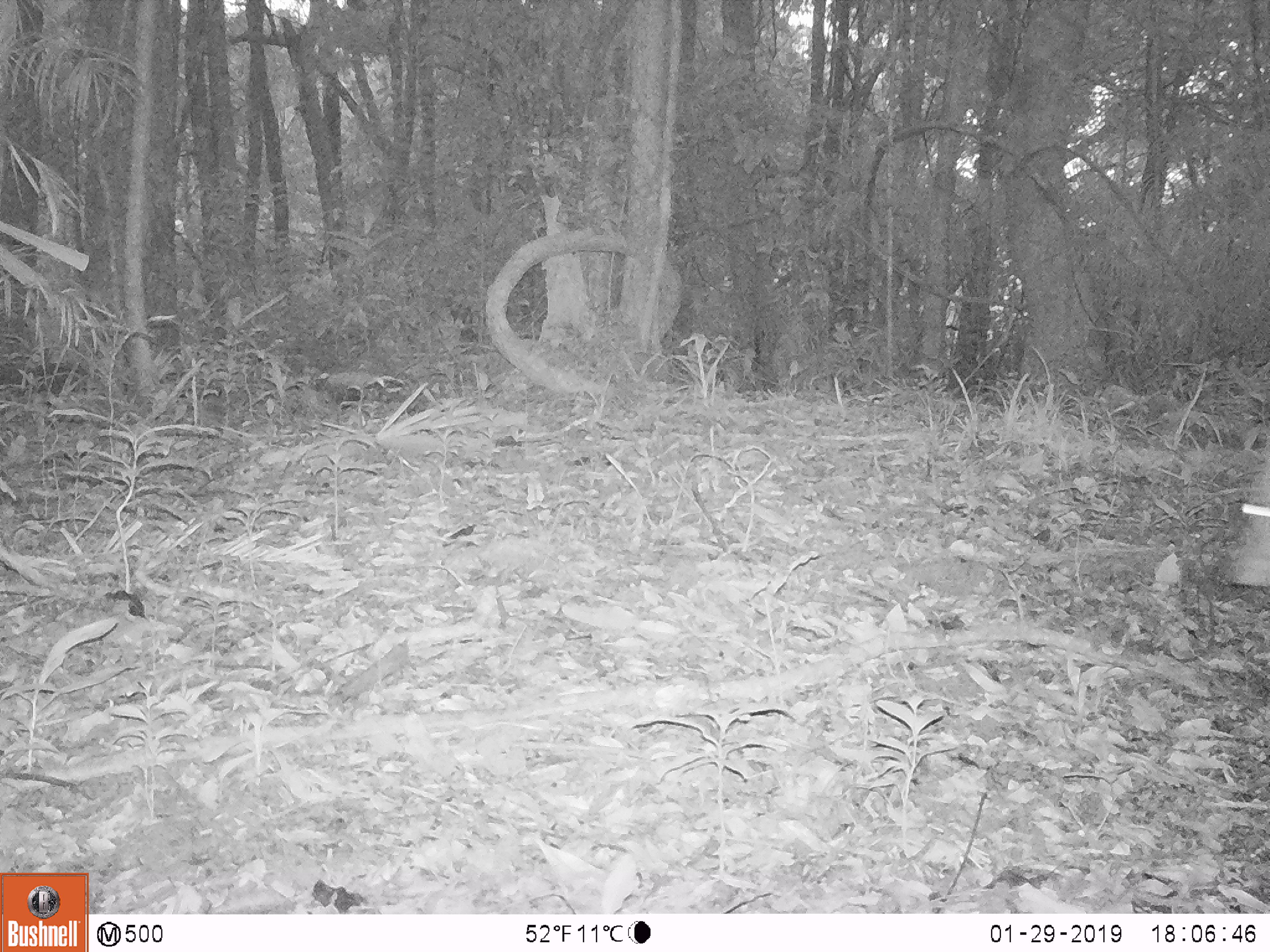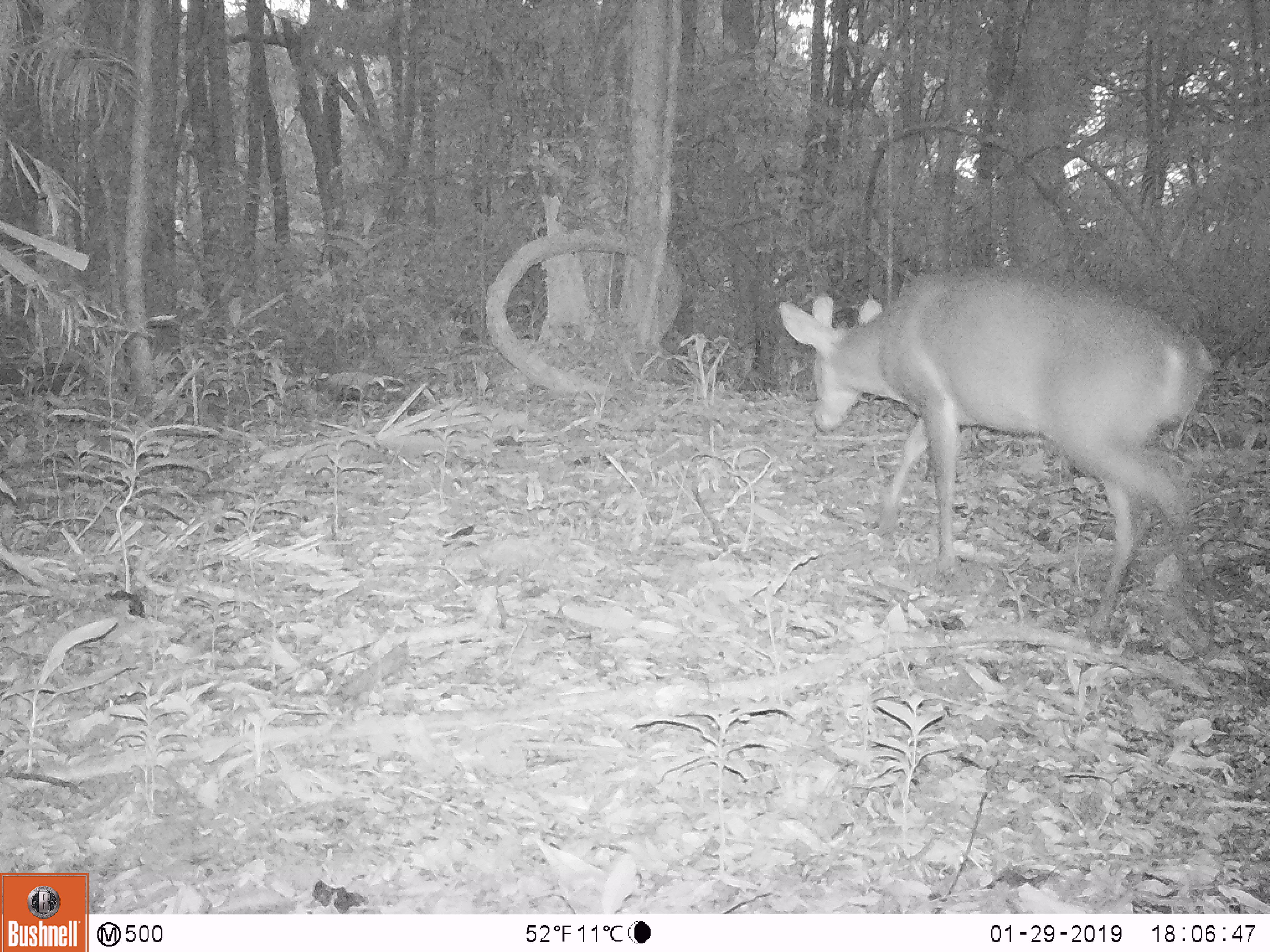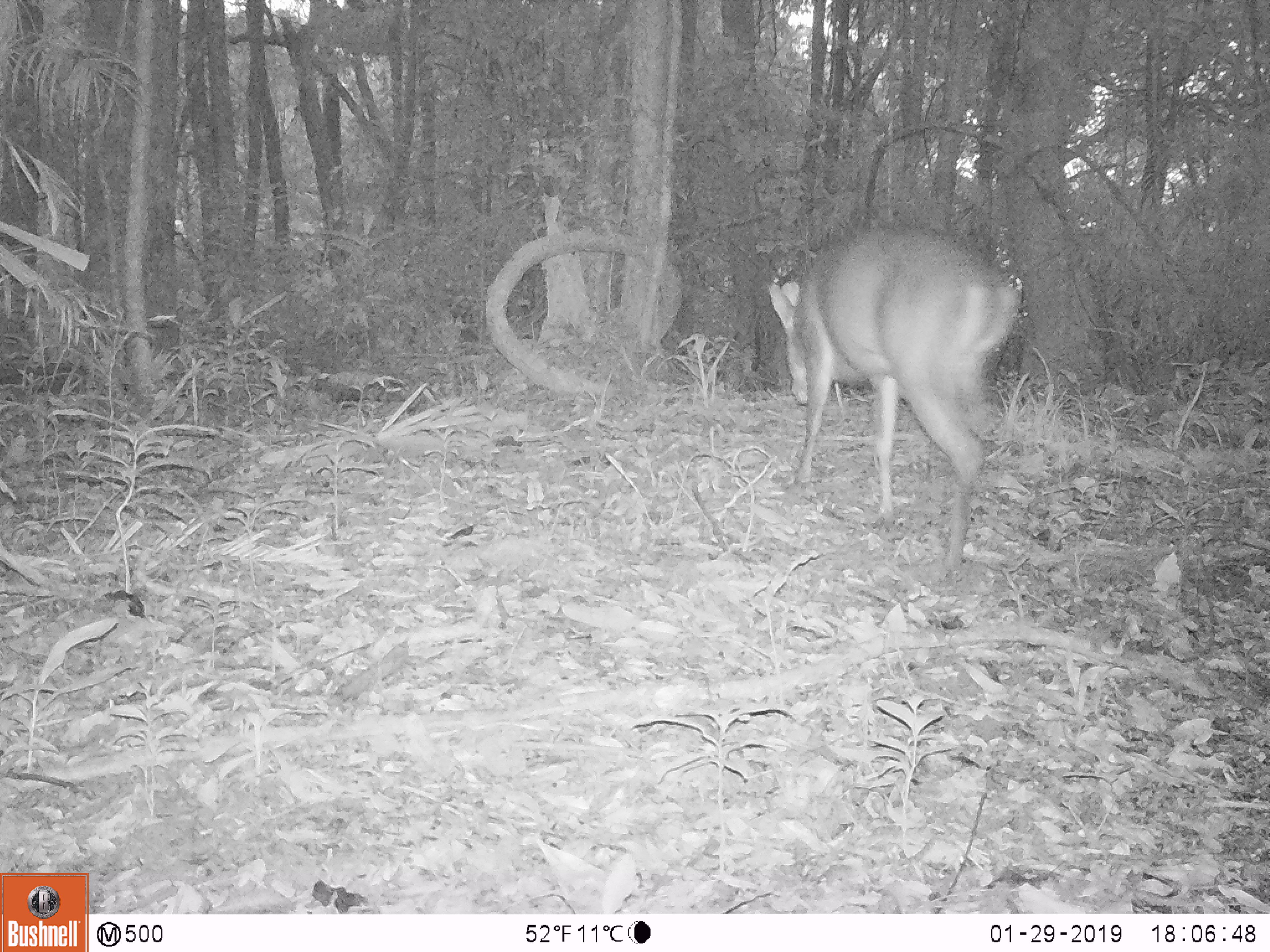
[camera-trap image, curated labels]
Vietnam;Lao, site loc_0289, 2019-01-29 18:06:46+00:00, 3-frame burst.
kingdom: Animalia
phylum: Chordata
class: Mammalia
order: Artiodactyla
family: Cervidae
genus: Muntiacus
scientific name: Muntiacus rooseveltorum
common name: roosevelt's muntjac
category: roosevelts muntjac group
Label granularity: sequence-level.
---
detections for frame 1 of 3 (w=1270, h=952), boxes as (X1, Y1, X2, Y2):
roosevelts muntjac group: (1221, 467, 1270, 589)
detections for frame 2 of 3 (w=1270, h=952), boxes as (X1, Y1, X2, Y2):
roosevelts muntjac group: (779, 266, 1219, 652)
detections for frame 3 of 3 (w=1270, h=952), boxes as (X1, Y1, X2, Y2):
roosevelts muntjac group: (768, 230, 1022, 573)